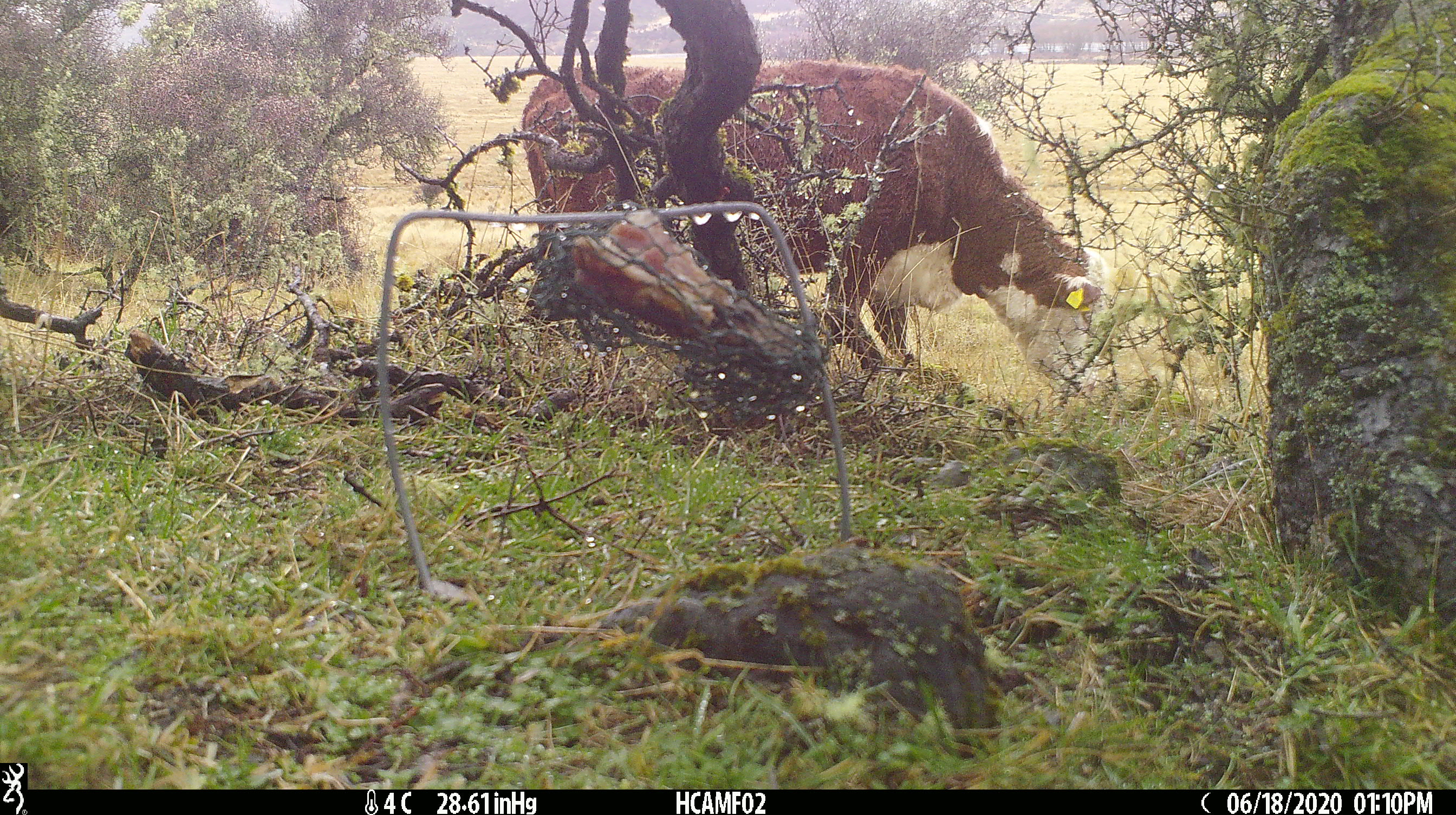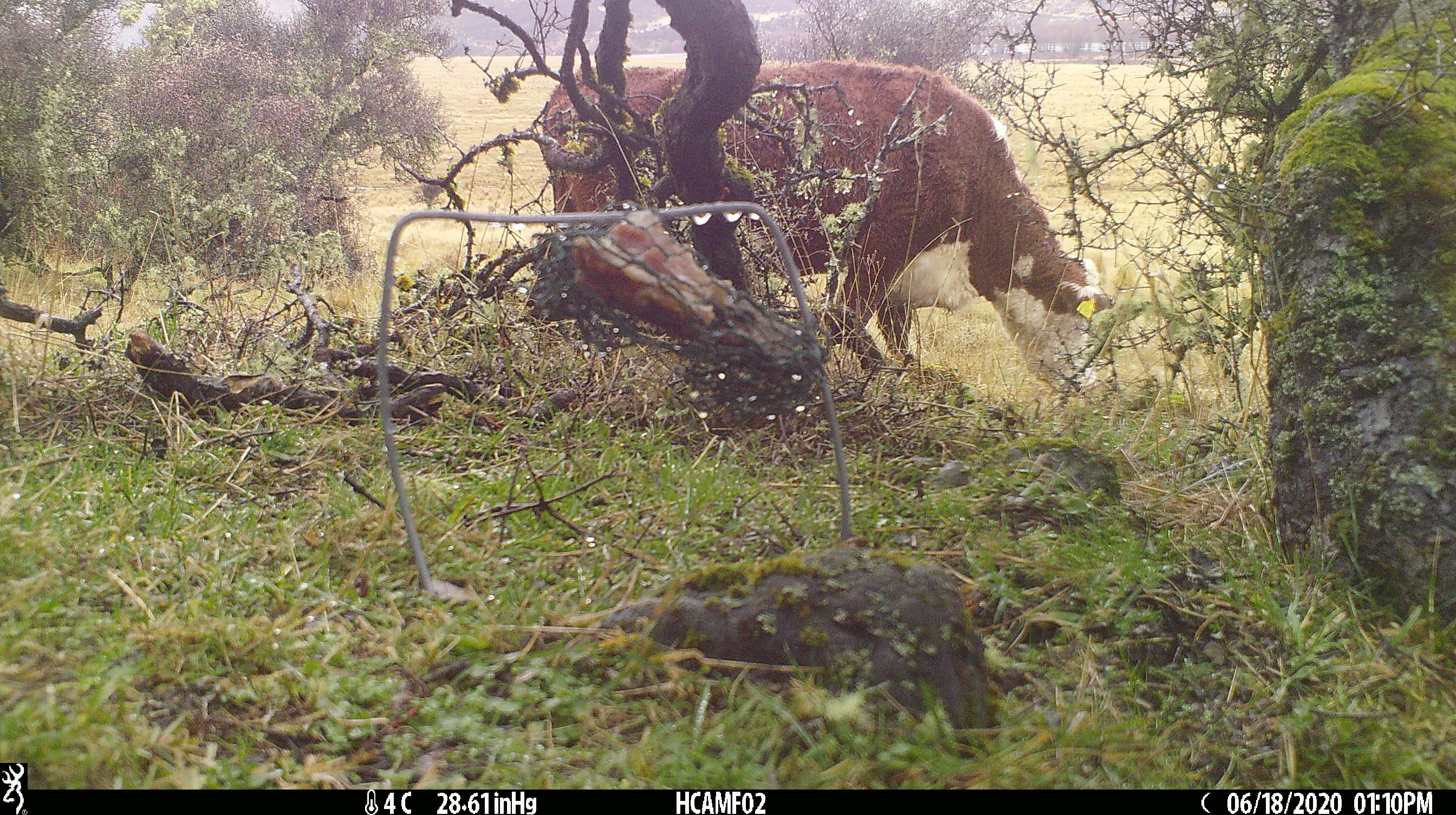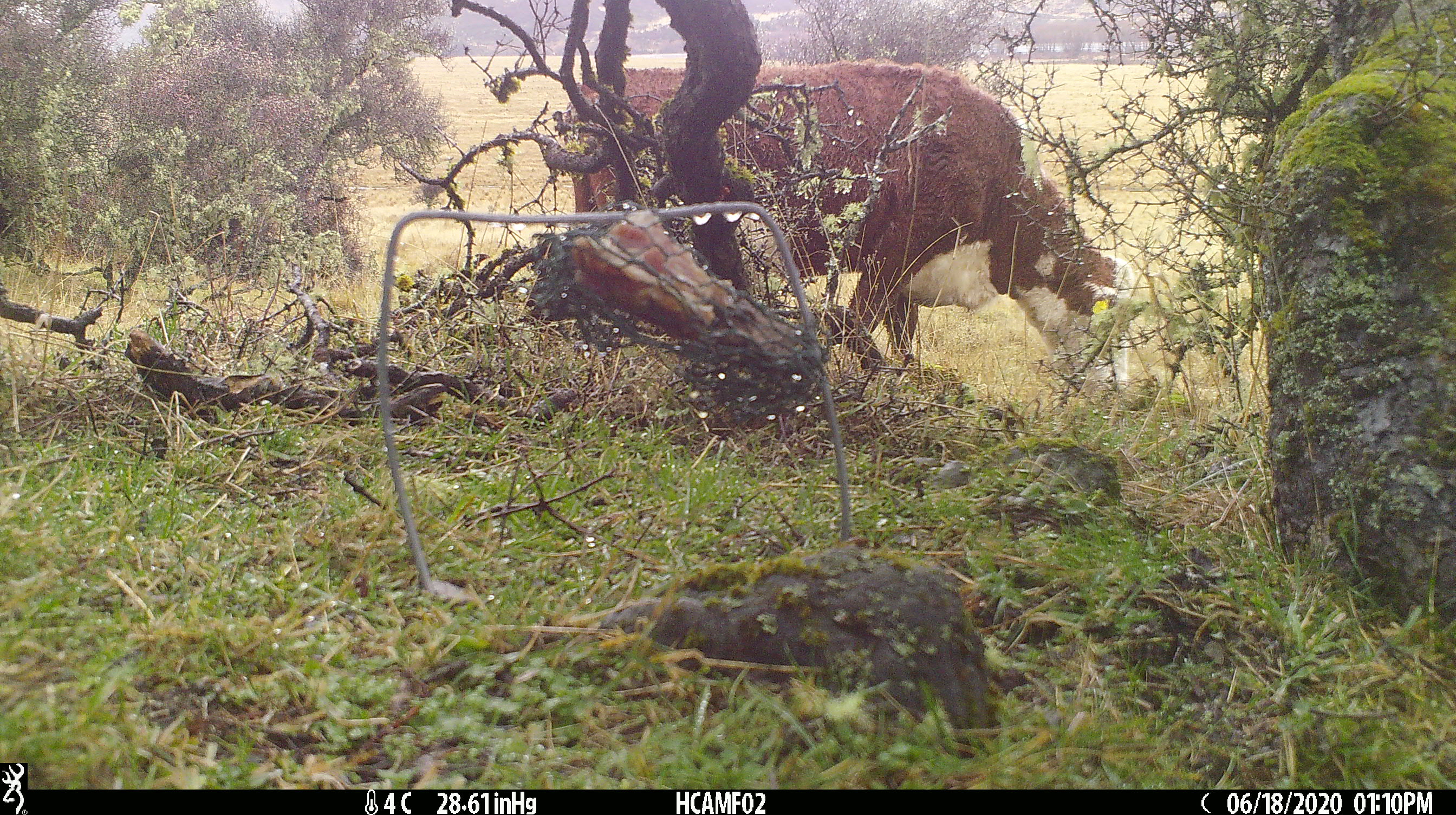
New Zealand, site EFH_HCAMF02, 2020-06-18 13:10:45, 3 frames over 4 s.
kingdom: Animalia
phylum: Chordata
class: Mammalia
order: Artiodactyla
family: Bovidae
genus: Bos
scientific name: Bos taurus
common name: domestic cow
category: cow